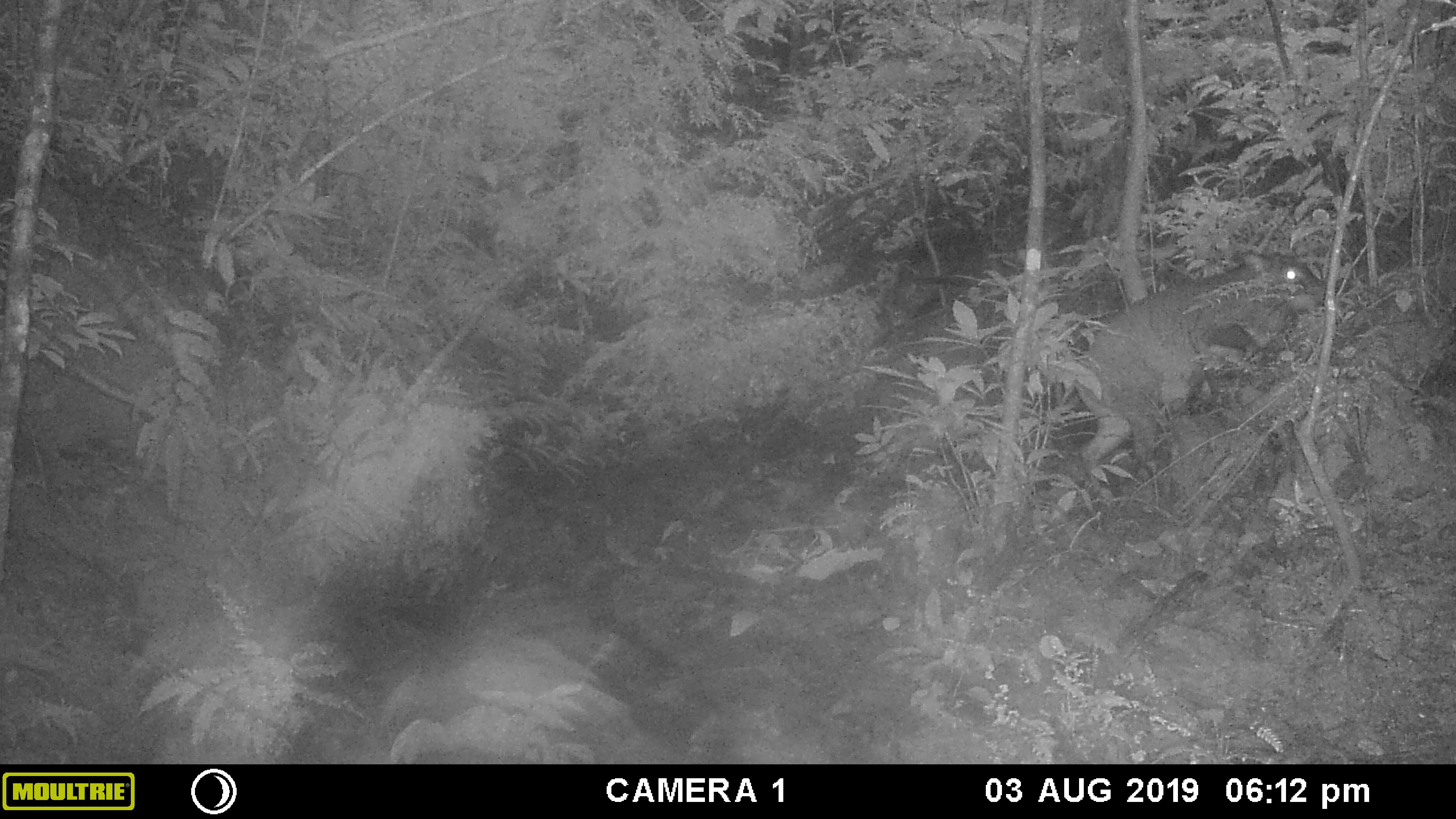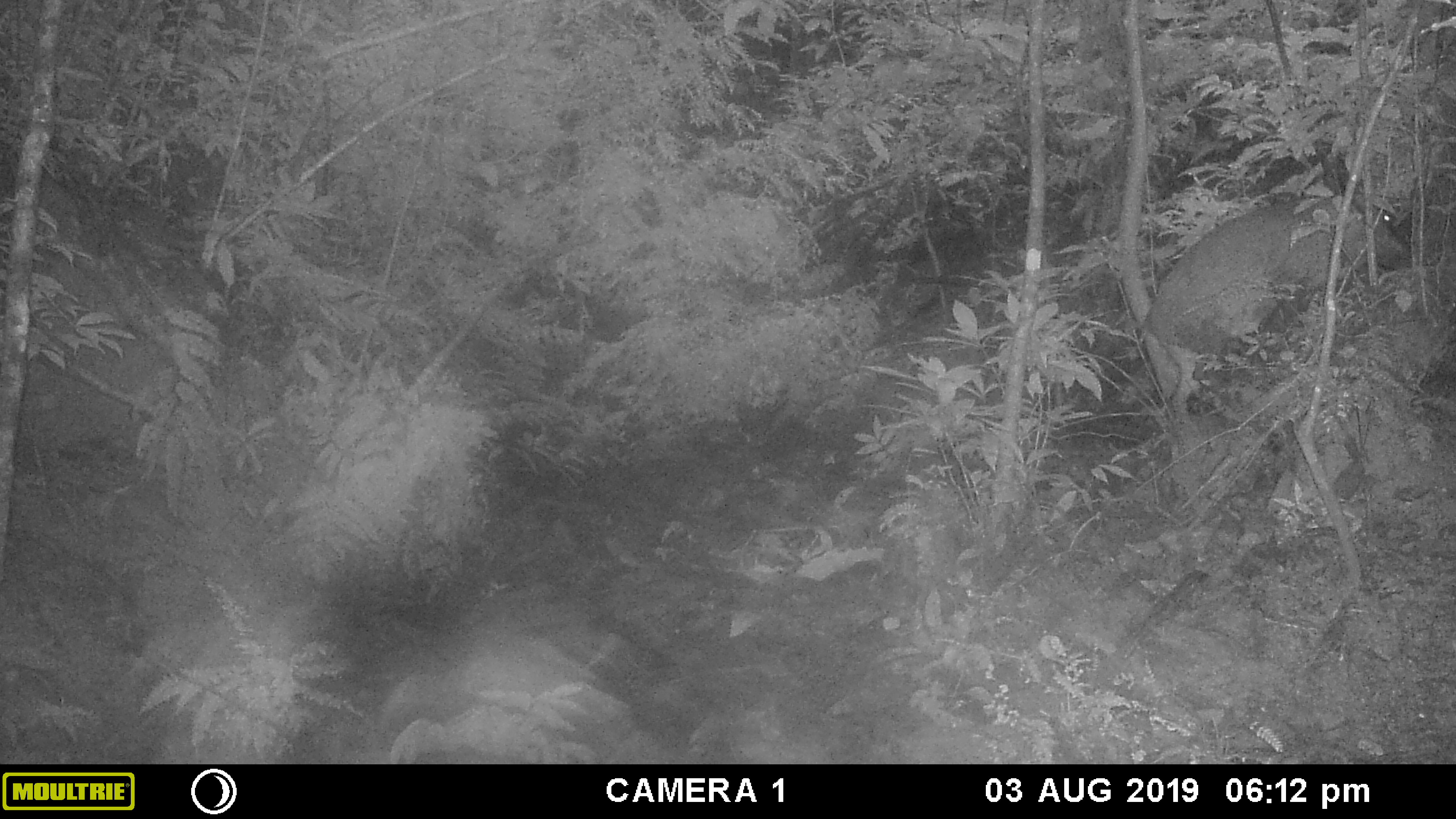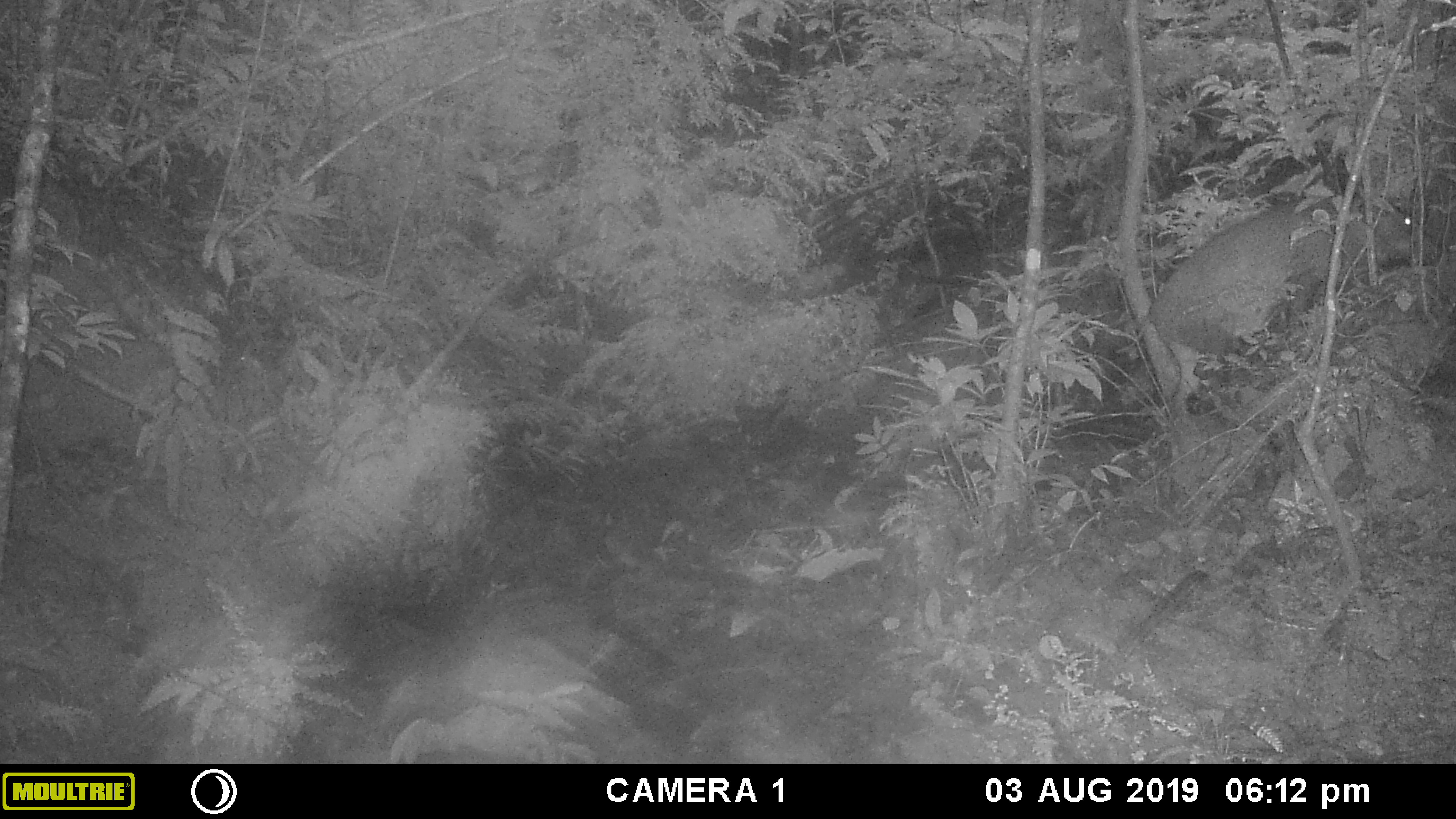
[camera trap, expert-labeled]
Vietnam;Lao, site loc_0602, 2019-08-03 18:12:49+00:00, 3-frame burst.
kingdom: Animalia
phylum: Chordata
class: Mammalia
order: Artiodactyla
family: Suidae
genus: Sus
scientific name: Sus scrofa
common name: eurasian wild pig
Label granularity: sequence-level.